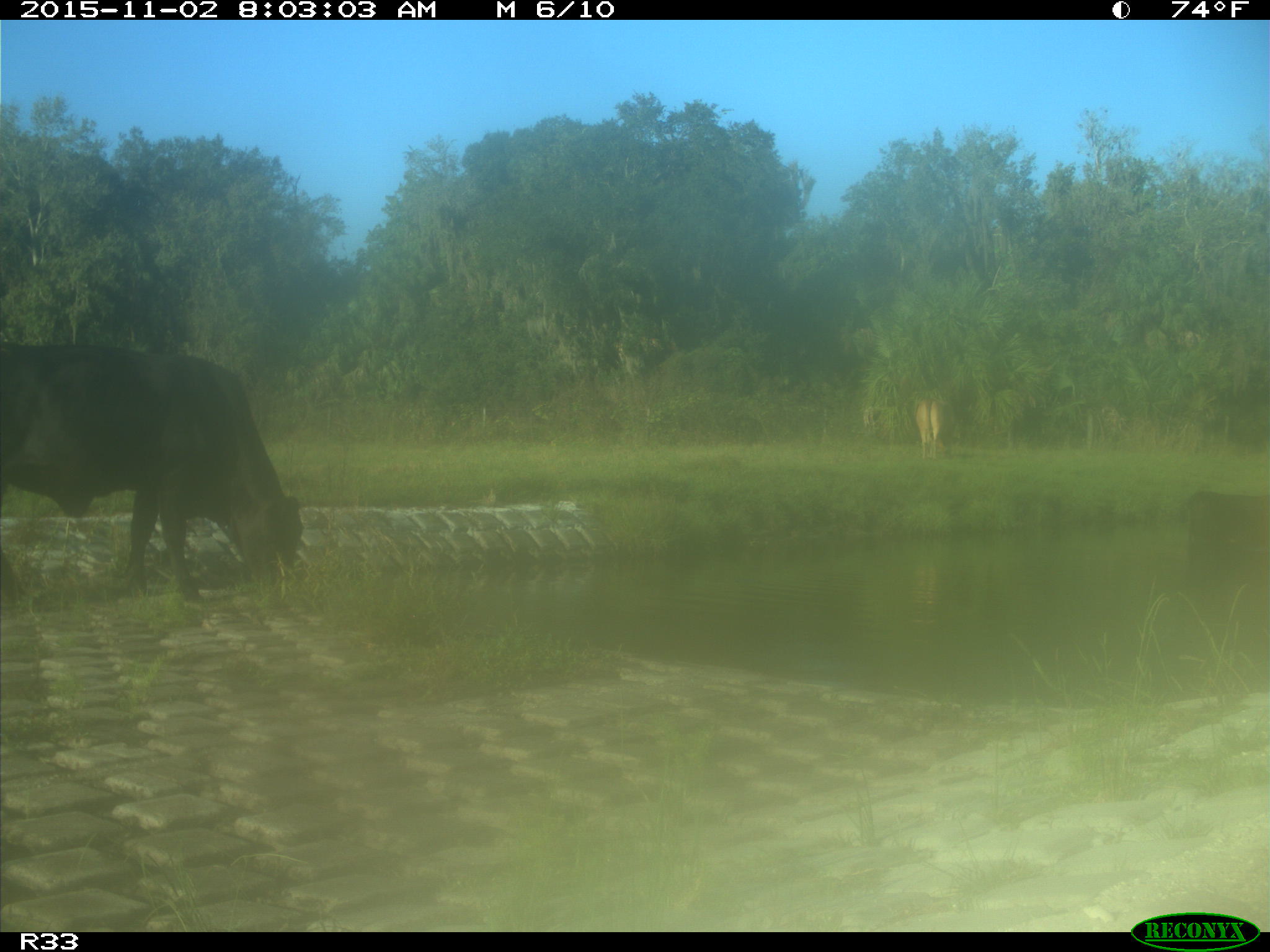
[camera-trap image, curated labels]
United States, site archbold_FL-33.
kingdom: Animalia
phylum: Chordata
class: Mammalia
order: Artiodactyla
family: Bovidae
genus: Bos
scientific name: Bos taurus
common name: domestic cow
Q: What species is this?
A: Bos taurus (domestic cow).